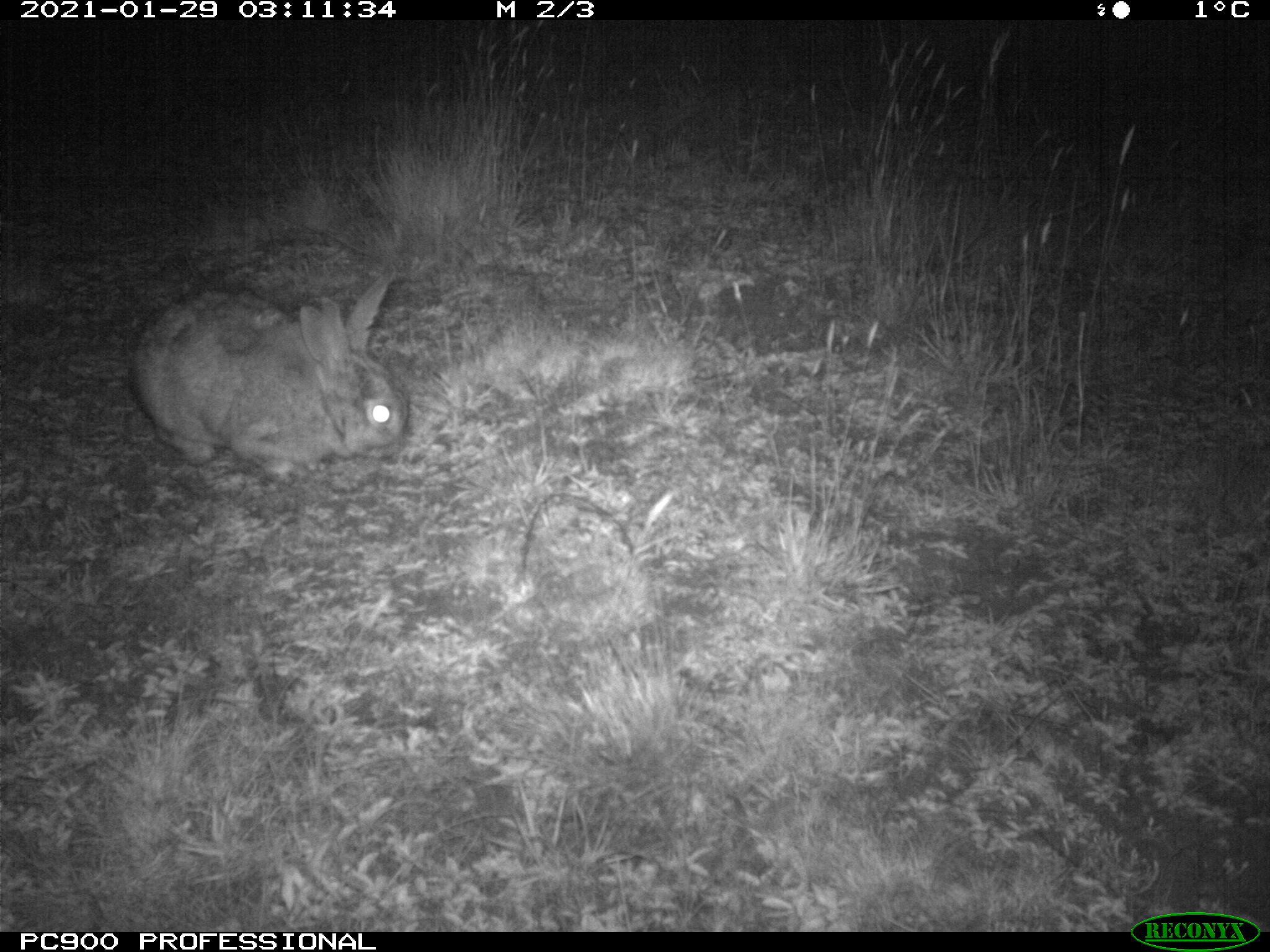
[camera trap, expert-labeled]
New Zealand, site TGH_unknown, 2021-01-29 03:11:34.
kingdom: Animalia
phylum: Chordata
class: Mammalia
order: Lagomorpha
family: Leporidae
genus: Oryctolagus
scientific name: Oryctolagus cuniculus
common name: european rabbit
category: rabbit